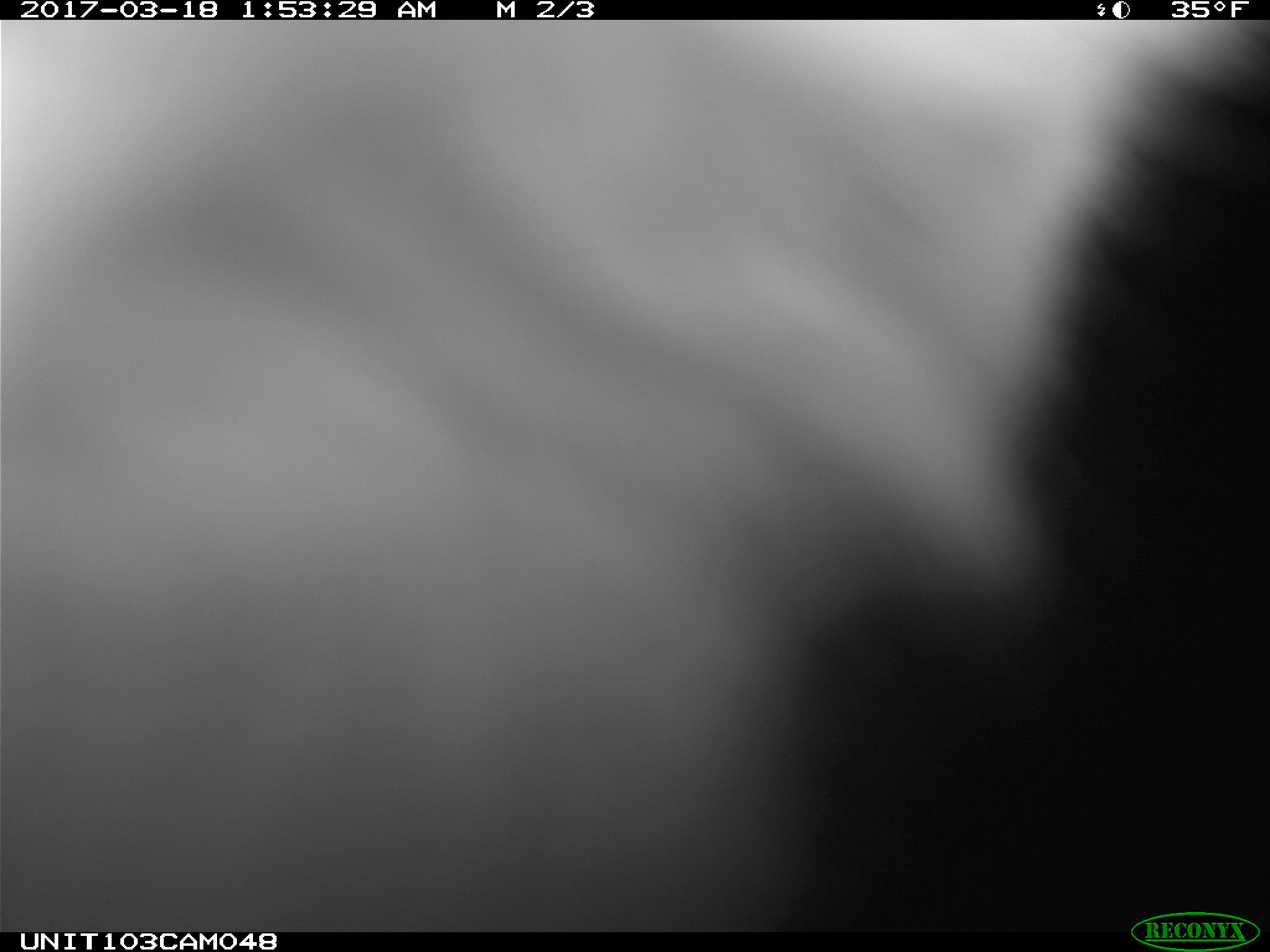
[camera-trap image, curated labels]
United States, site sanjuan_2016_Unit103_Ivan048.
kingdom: Animalia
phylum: Chordata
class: Mammalia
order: Lagomorpha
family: Leporidae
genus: Lepus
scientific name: Lepus americanus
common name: snowshoe hare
Lepus americanus (snowshoe hare).